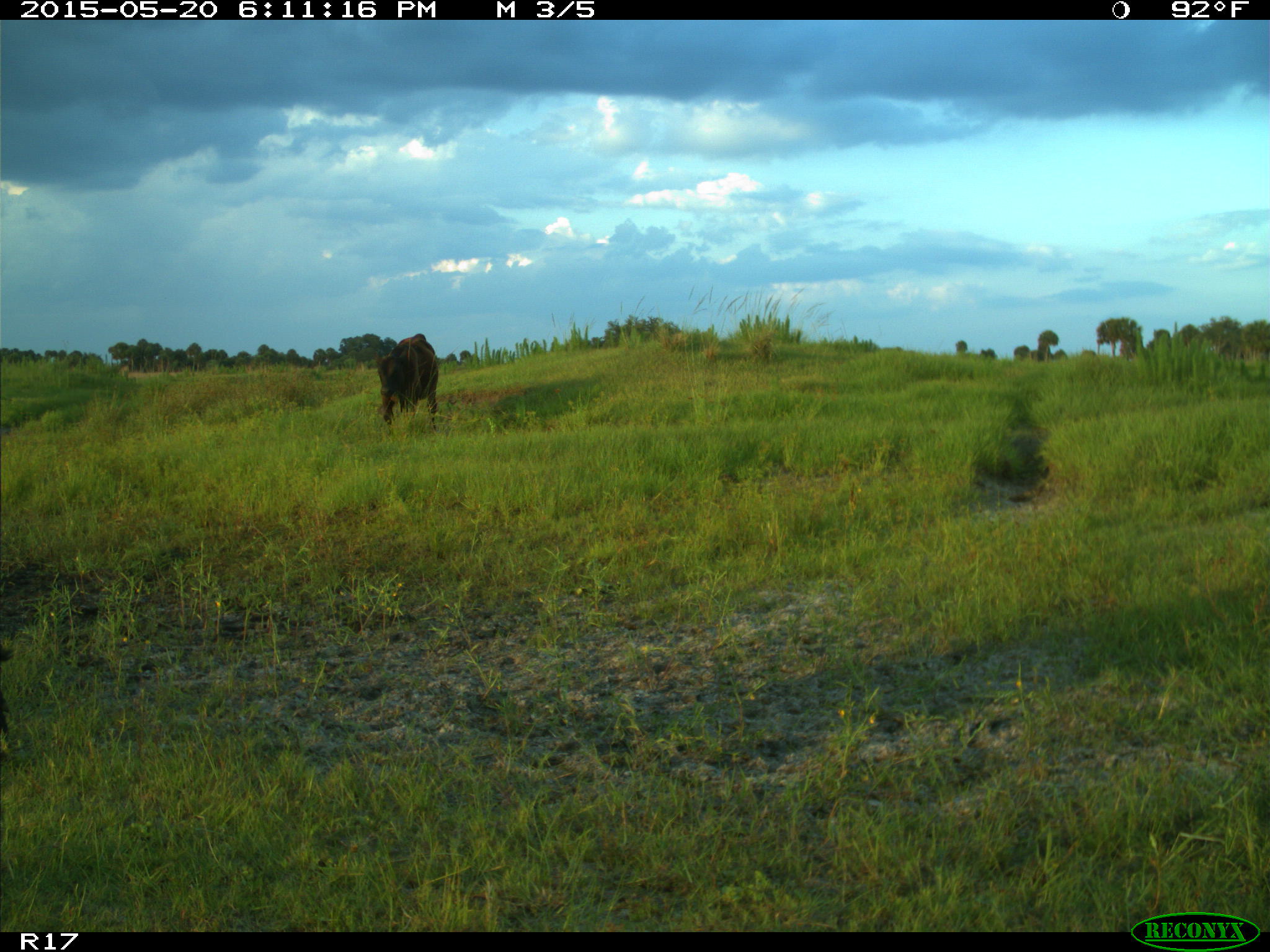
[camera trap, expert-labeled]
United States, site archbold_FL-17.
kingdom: Animalia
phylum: Chordata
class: Mammalia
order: Artiodactyla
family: Bovidae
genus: Bos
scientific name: Bos taurus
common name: domestic cow